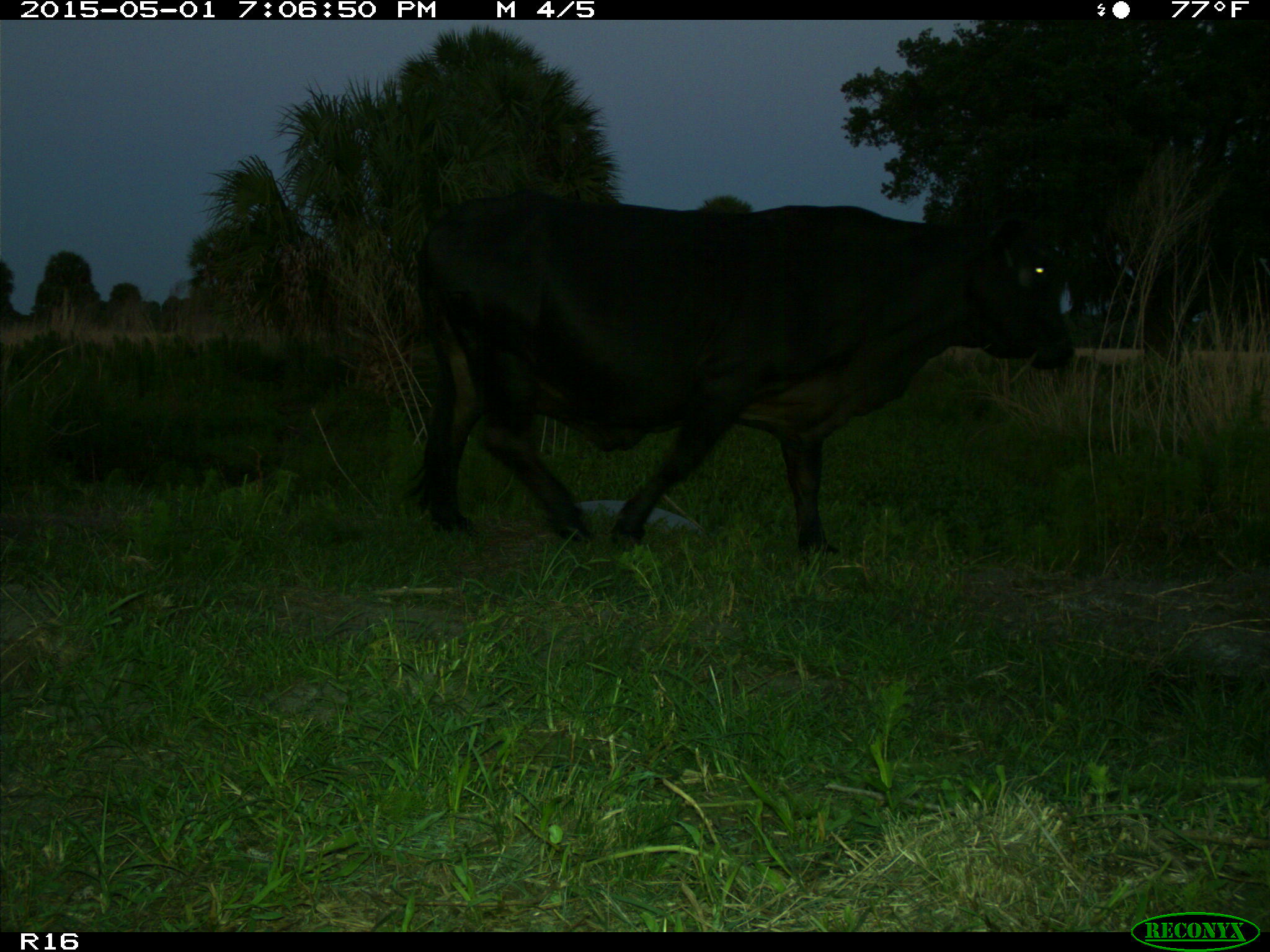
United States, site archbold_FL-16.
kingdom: Animalia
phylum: Chordata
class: Mammalia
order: Artiodactyla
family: Bovidae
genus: Bos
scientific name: Bos taurus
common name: domestic cow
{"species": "Bos taurus (domestic cow)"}